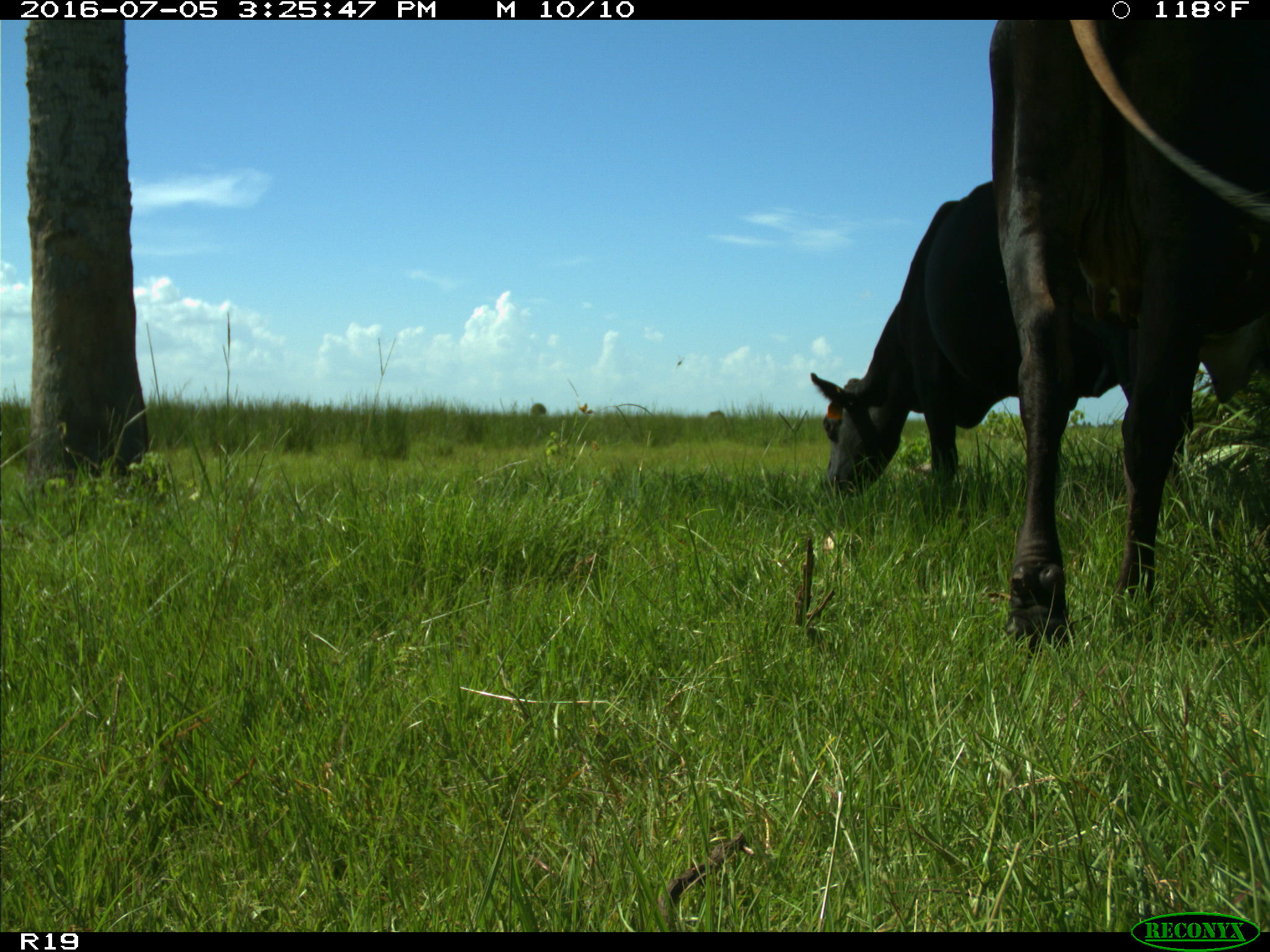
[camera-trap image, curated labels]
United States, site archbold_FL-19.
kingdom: Animalia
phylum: Chordata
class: Mammalia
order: Artiodactyla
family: Bovidae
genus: Bos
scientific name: Bos taurus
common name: domestic cow